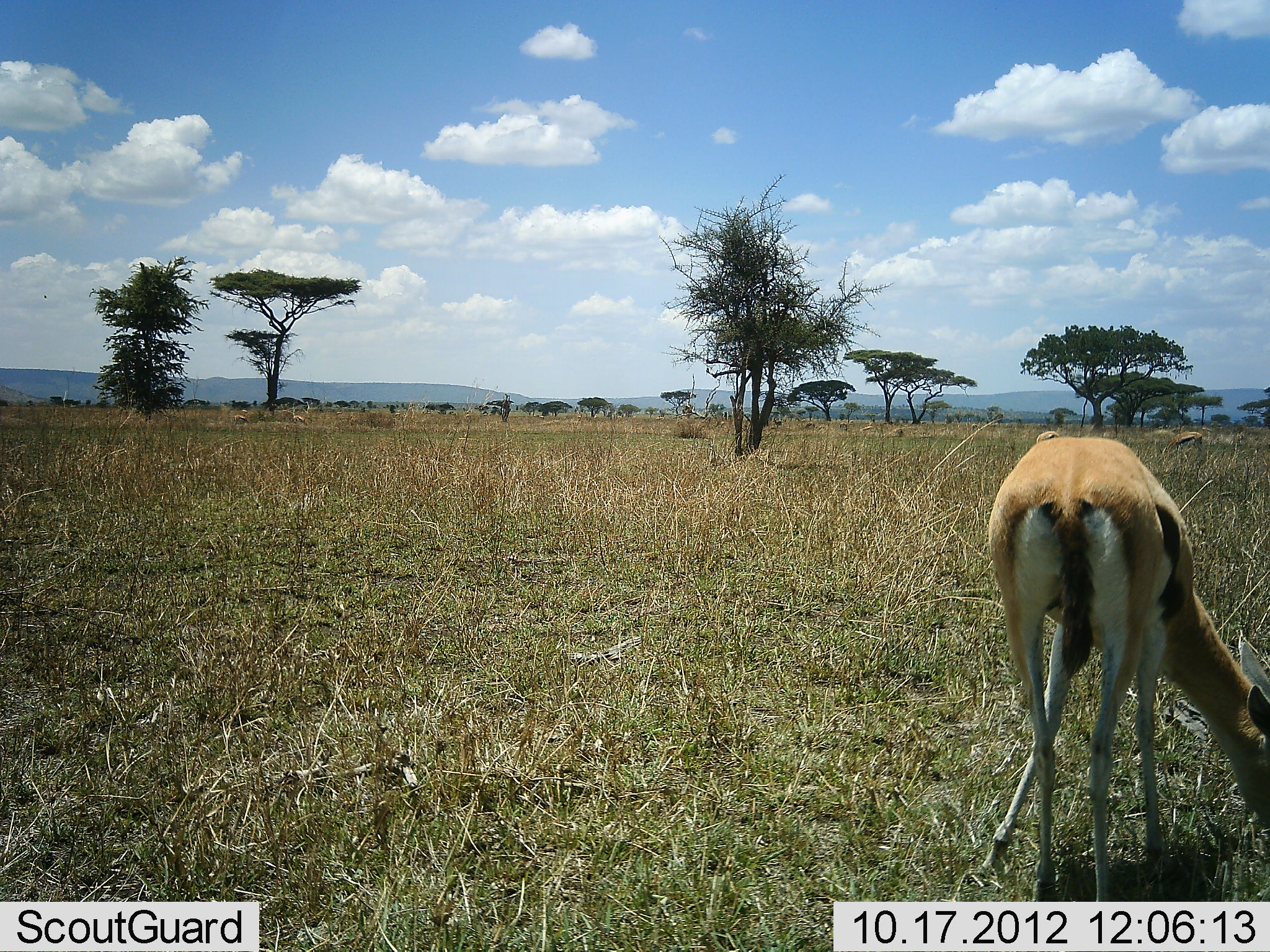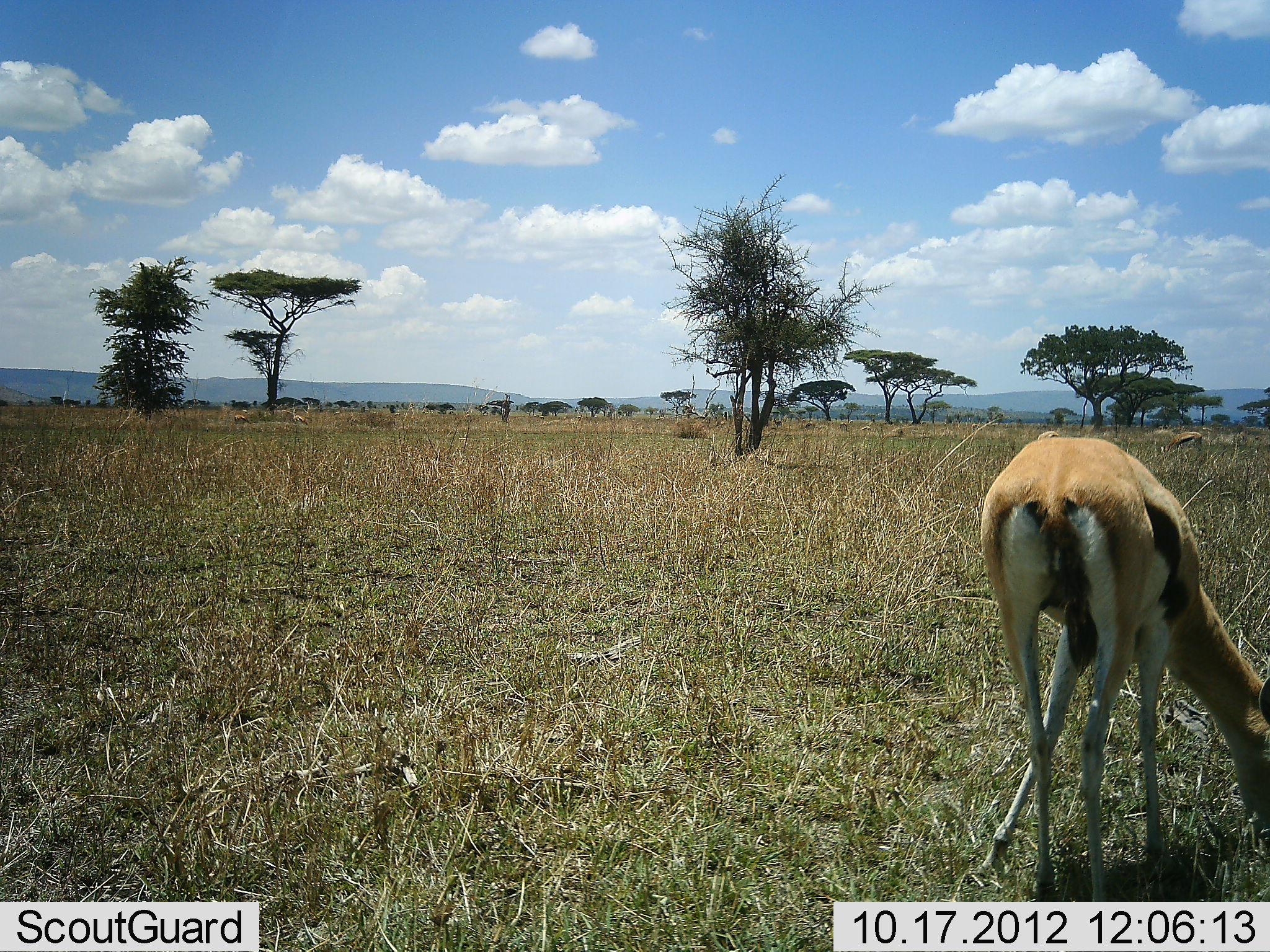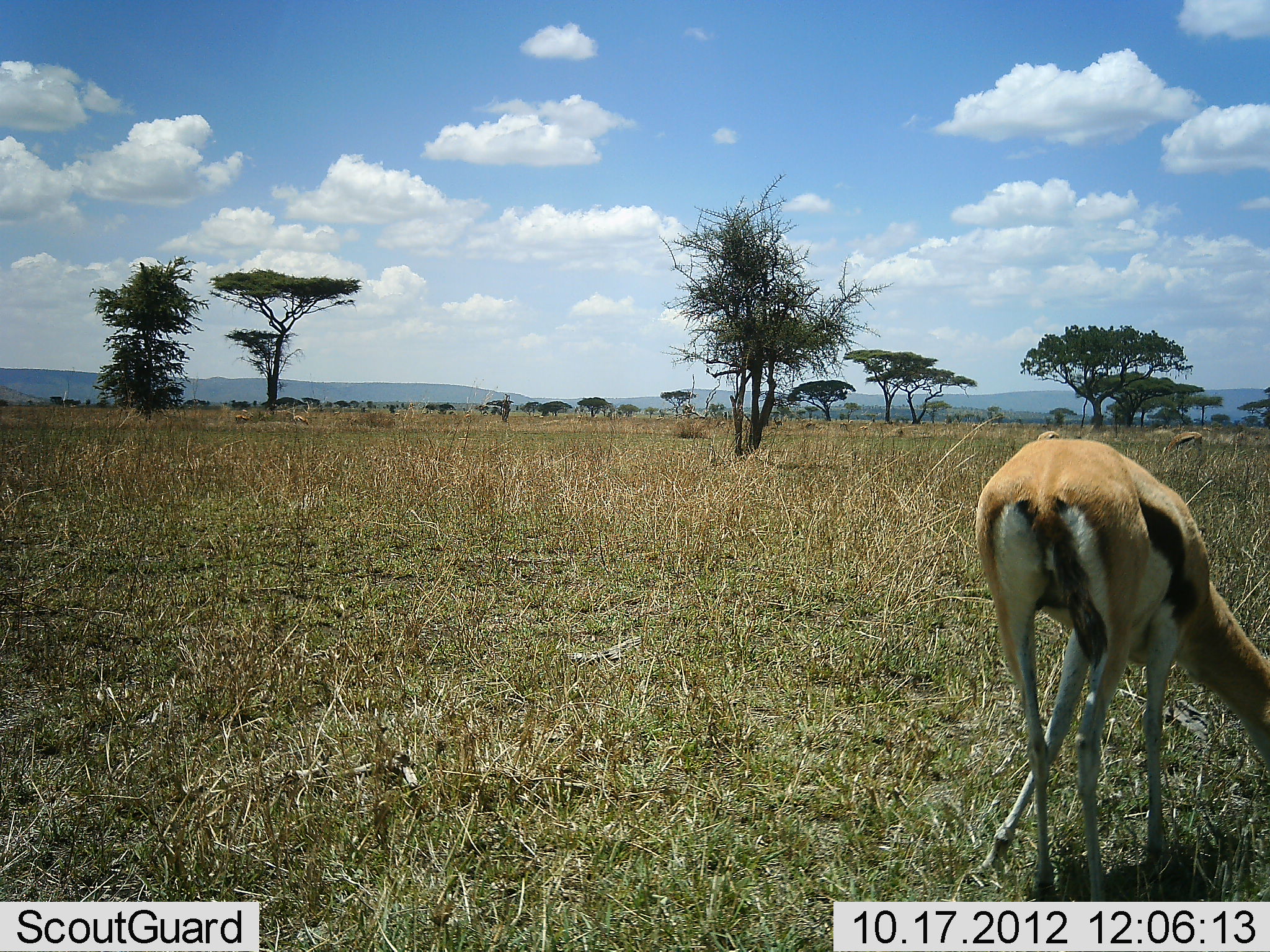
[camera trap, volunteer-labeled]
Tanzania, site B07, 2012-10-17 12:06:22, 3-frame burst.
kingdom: Animalia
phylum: Chordata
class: Mammalia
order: Artiodactyla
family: Bovidae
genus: Eudorcas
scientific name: Eudorcas thomsonii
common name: thomson's gazelle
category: gazellethomsons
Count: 1.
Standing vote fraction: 40%.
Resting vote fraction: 0%.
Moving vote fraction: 10%.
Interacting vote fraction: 0%.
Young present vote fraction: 0%.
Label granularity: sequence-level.